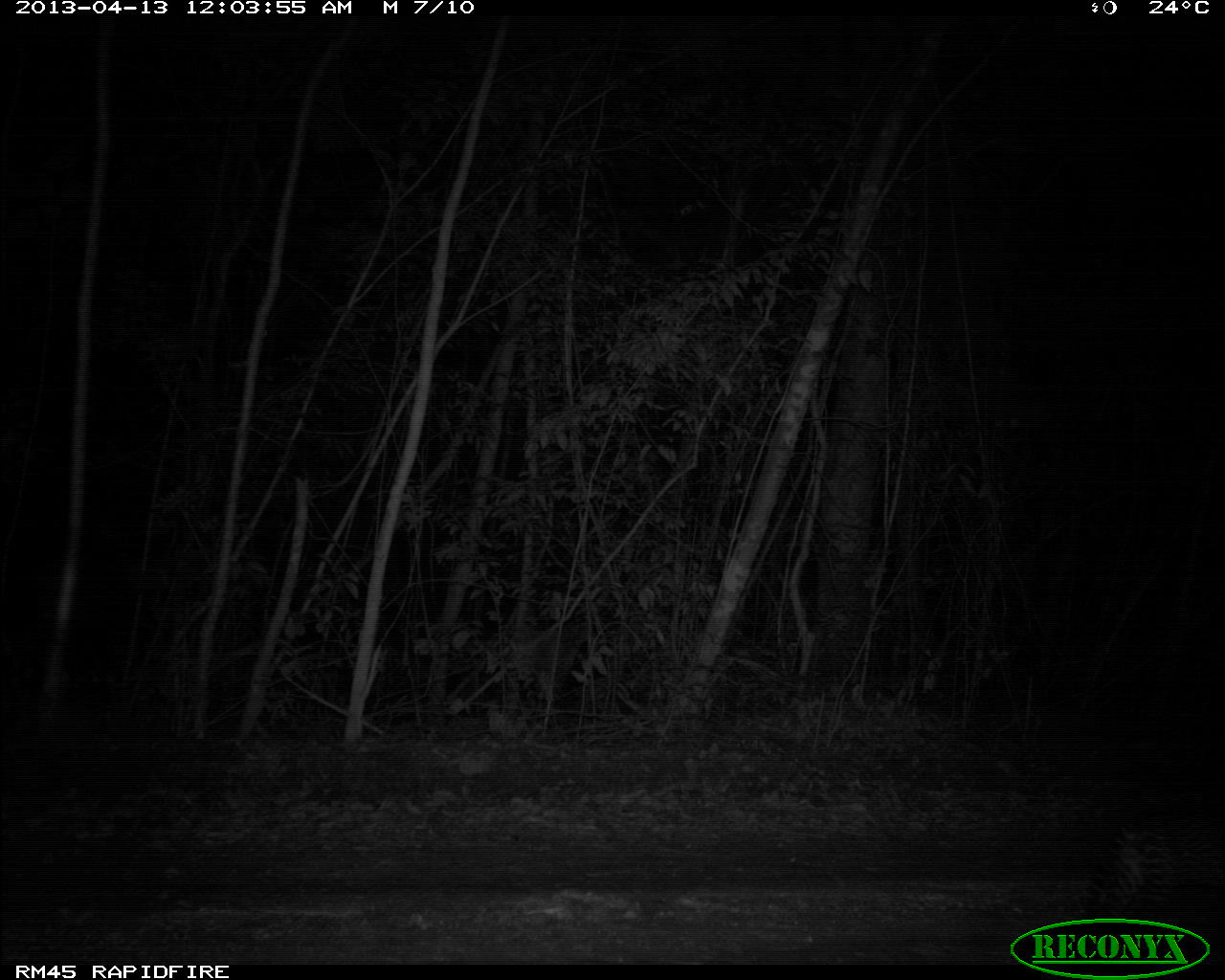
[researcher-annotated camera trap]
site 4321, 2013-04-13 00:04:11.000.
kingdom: Animalia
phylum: Chordata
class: Mammalia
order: Carnivora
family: Felidae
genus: Leopardus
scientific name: Leopardus pardalis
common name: ocelot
Leopardus pardalis (ocelot), count 1, sex male.